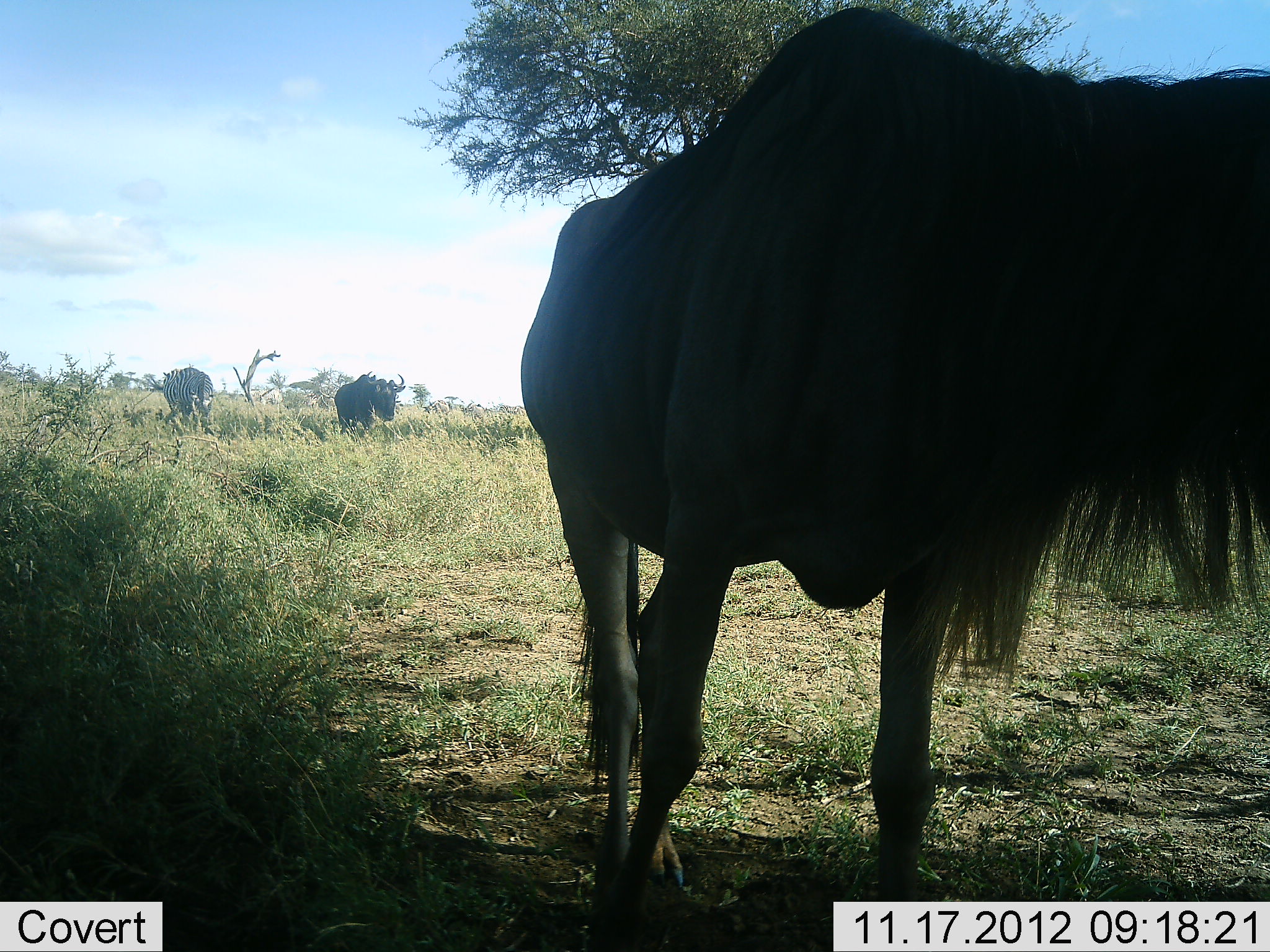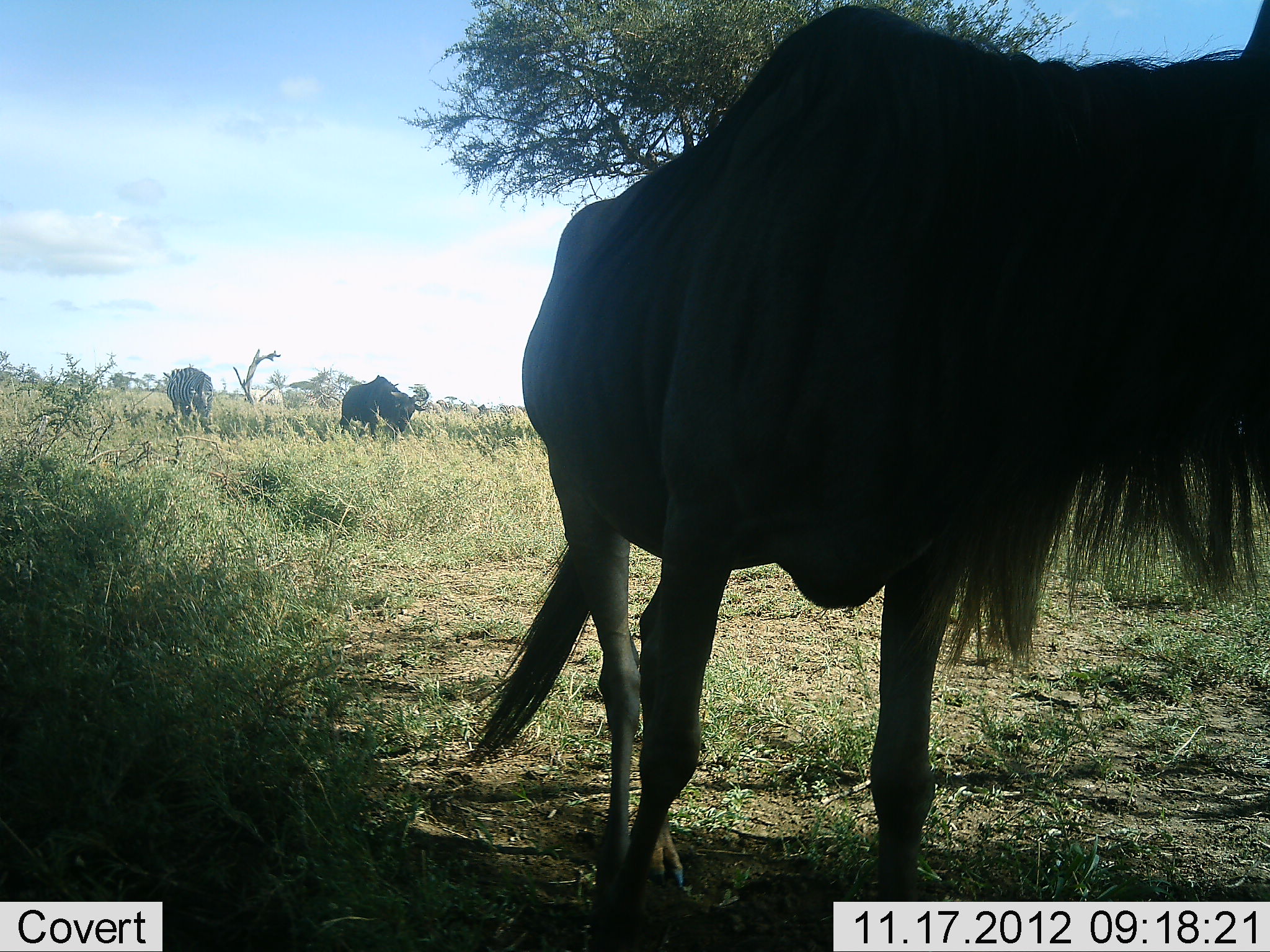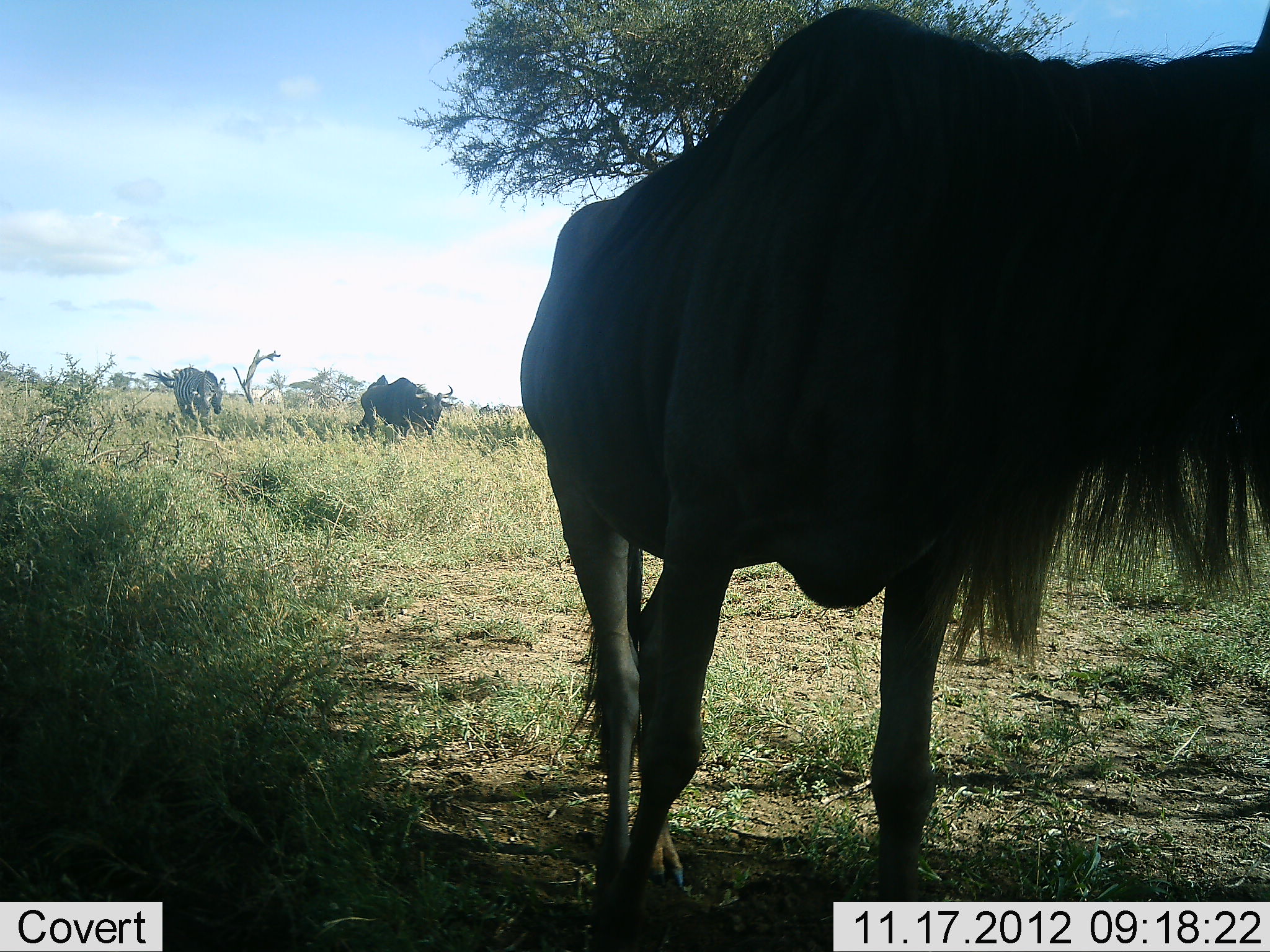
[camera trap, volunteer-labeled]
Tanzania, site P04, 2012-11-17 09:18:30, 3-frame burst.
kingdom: Animalia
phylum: Chordata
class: Mammalia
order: Artiodactyla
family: Bovidae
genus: Connochaetes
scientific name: Connochaetes taurinus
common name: blue wildebeest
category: wildebeest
Wildebeest (blue wildebeest) (Connochaetes taurinus), count 3. Behavior (volunteer vote fractions): standing 64%, resting 0%, moving 82%, interacting 0%. Young present (vote fraction): 0%. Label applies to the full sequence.